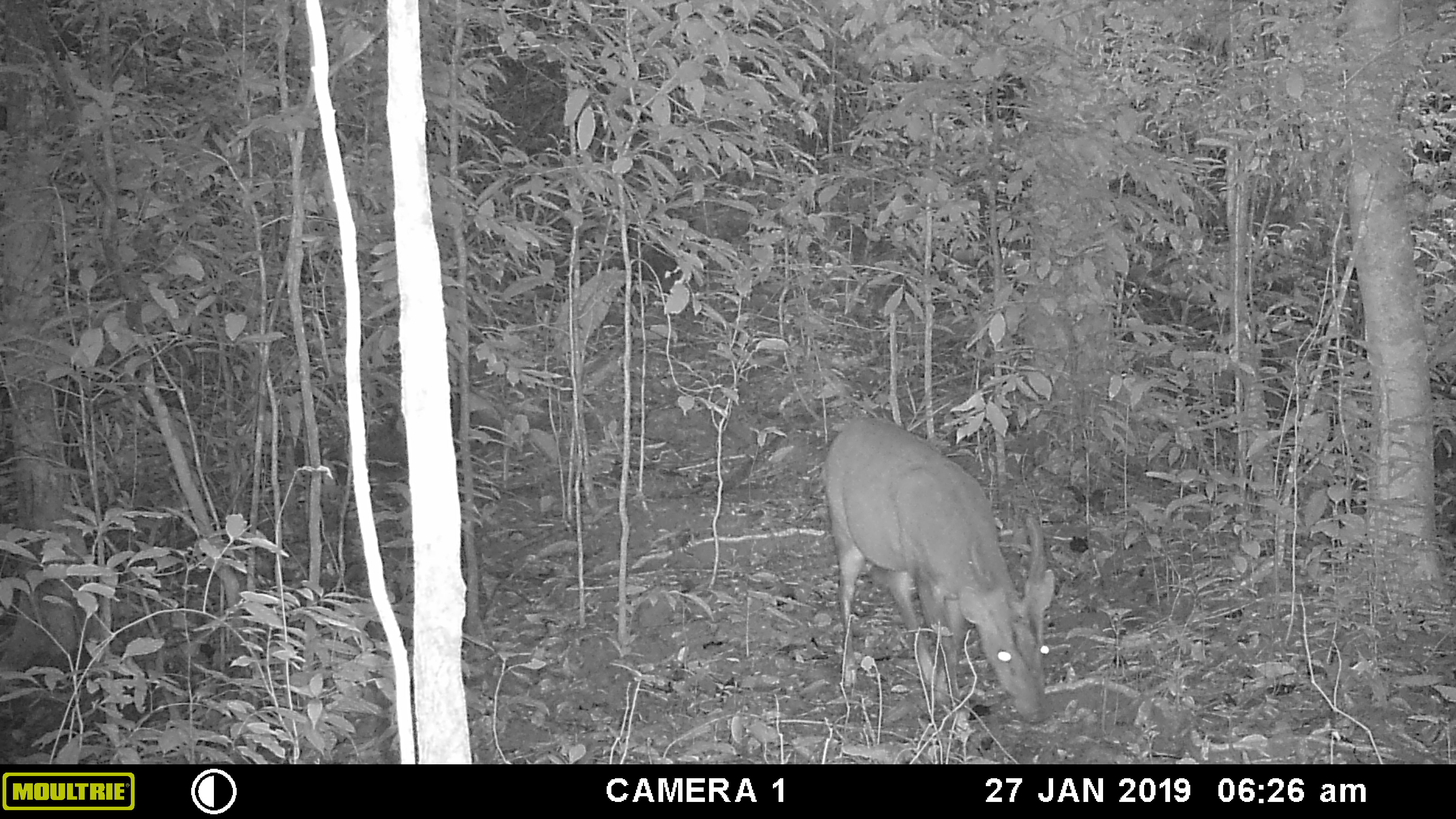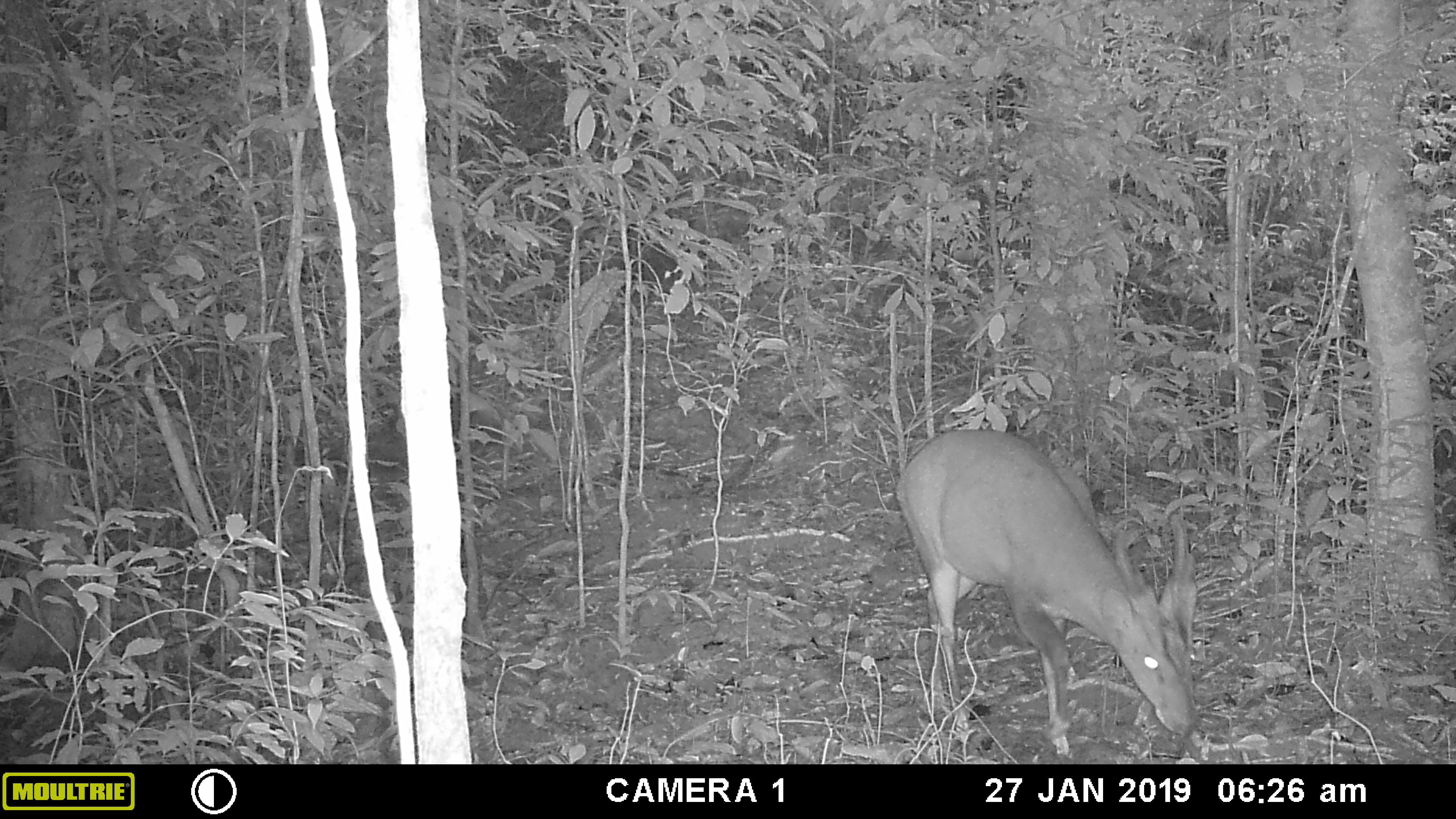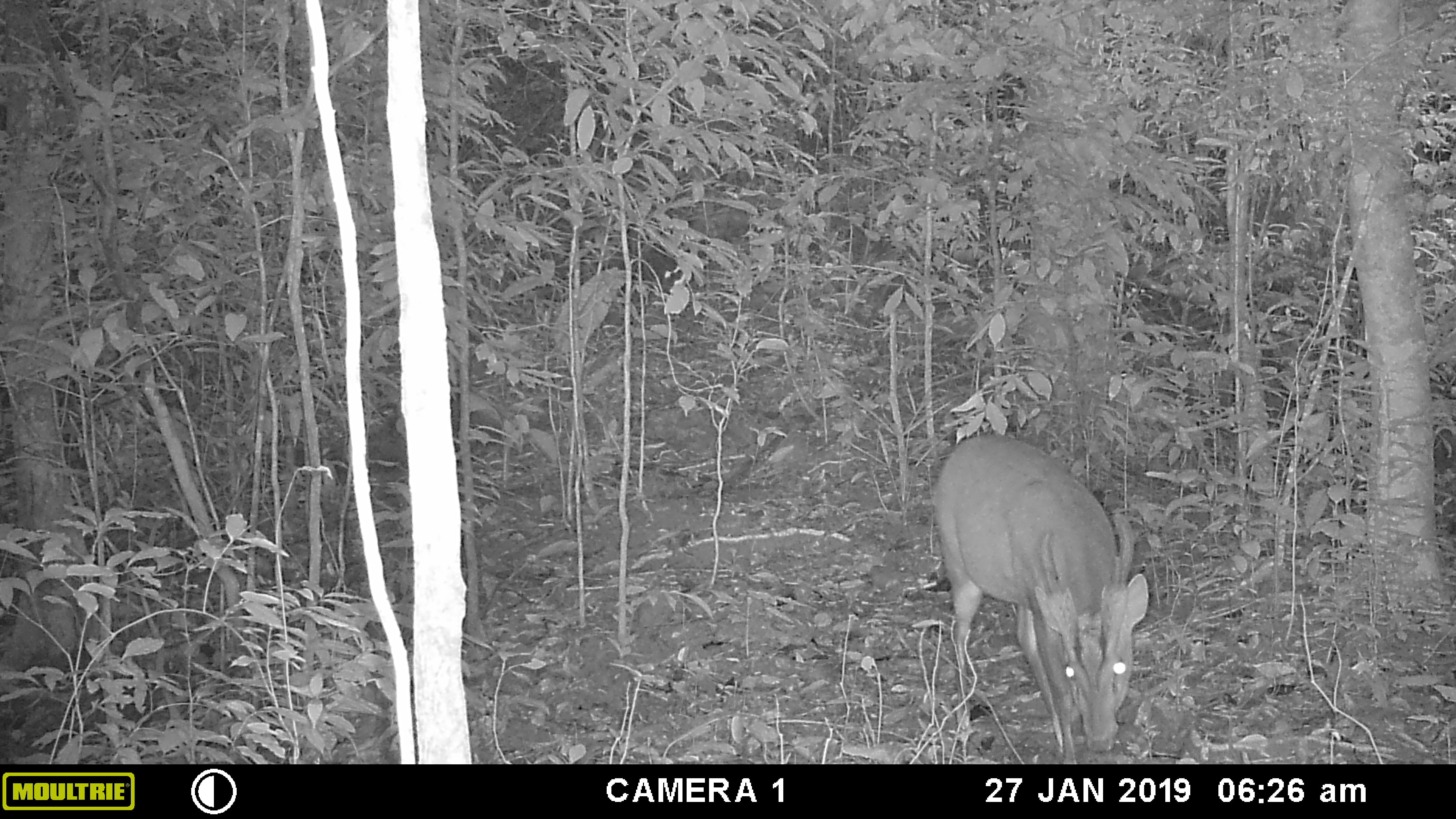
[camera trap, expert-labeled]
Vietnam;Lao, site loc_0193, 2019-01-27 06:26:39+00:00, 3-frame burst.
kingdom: Animalia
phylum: Chordata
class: Mammalia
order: Artiodactyla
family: Cervidae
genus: Muntiacus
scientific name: Muntiacus vuquangensis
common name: large-antlered muntjac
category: large antlered muntjac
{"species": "large antlered muntjac (large-antlered muntjac) (Muntiacus vuquangensis)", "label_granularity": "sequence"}